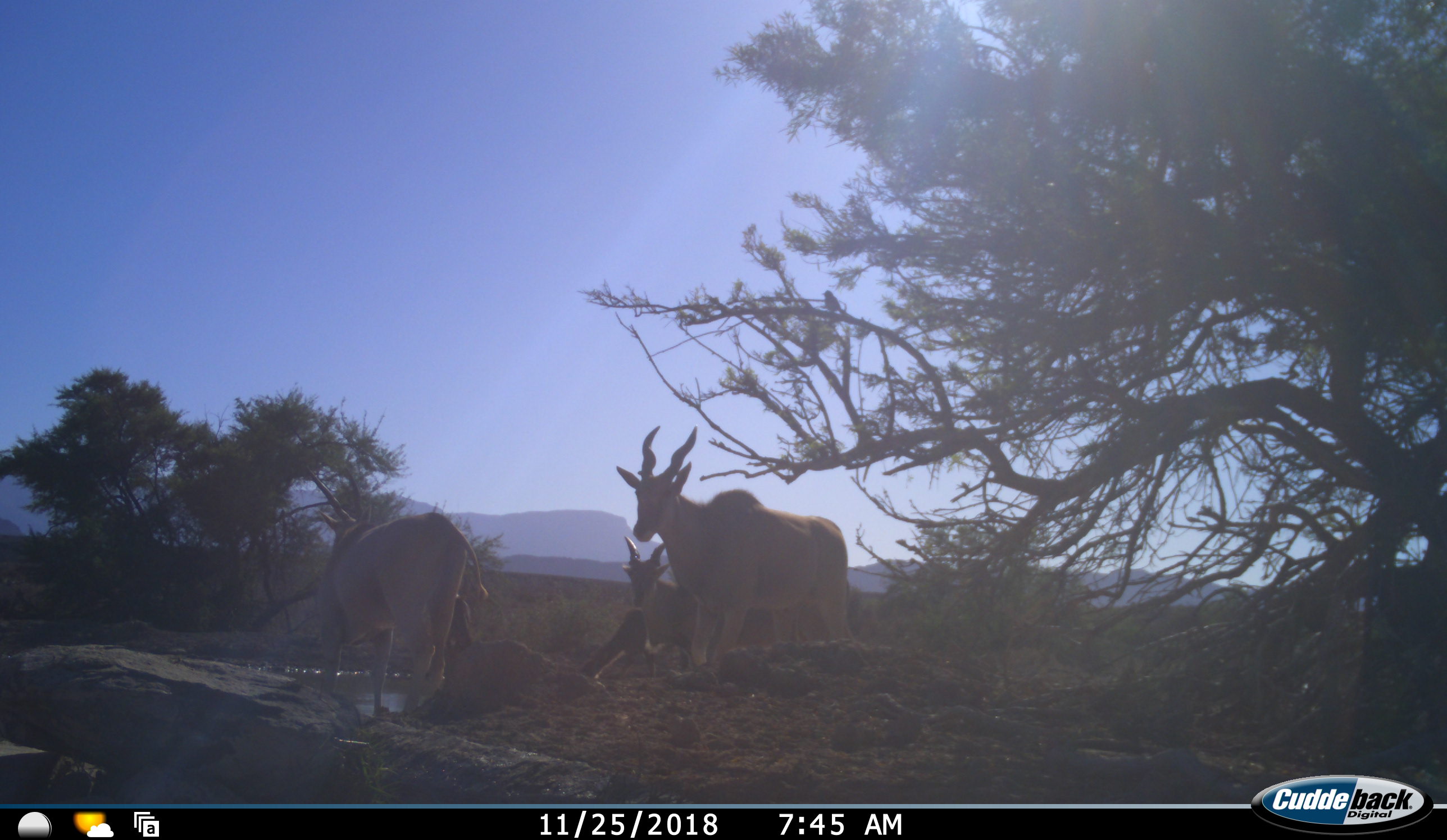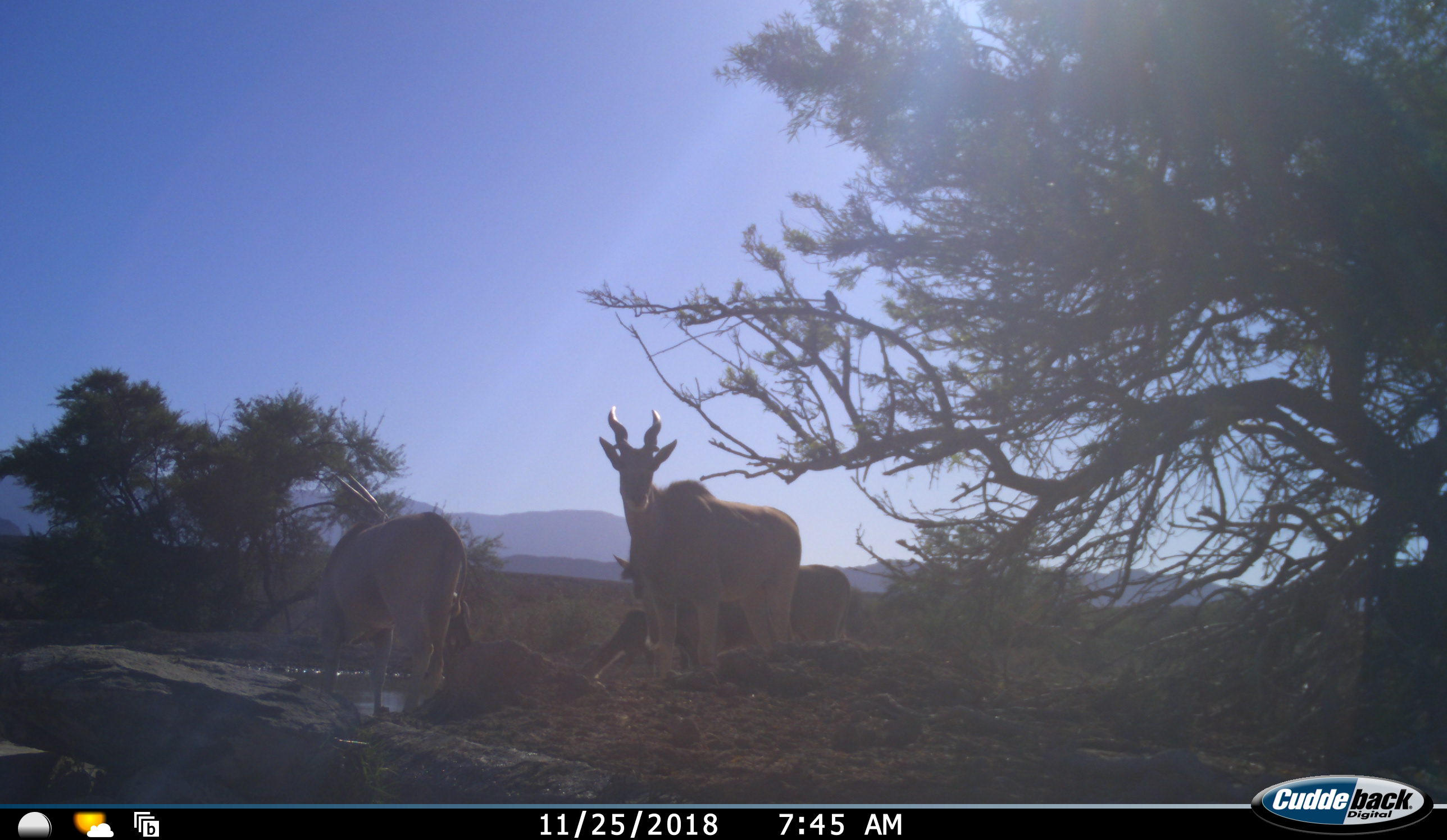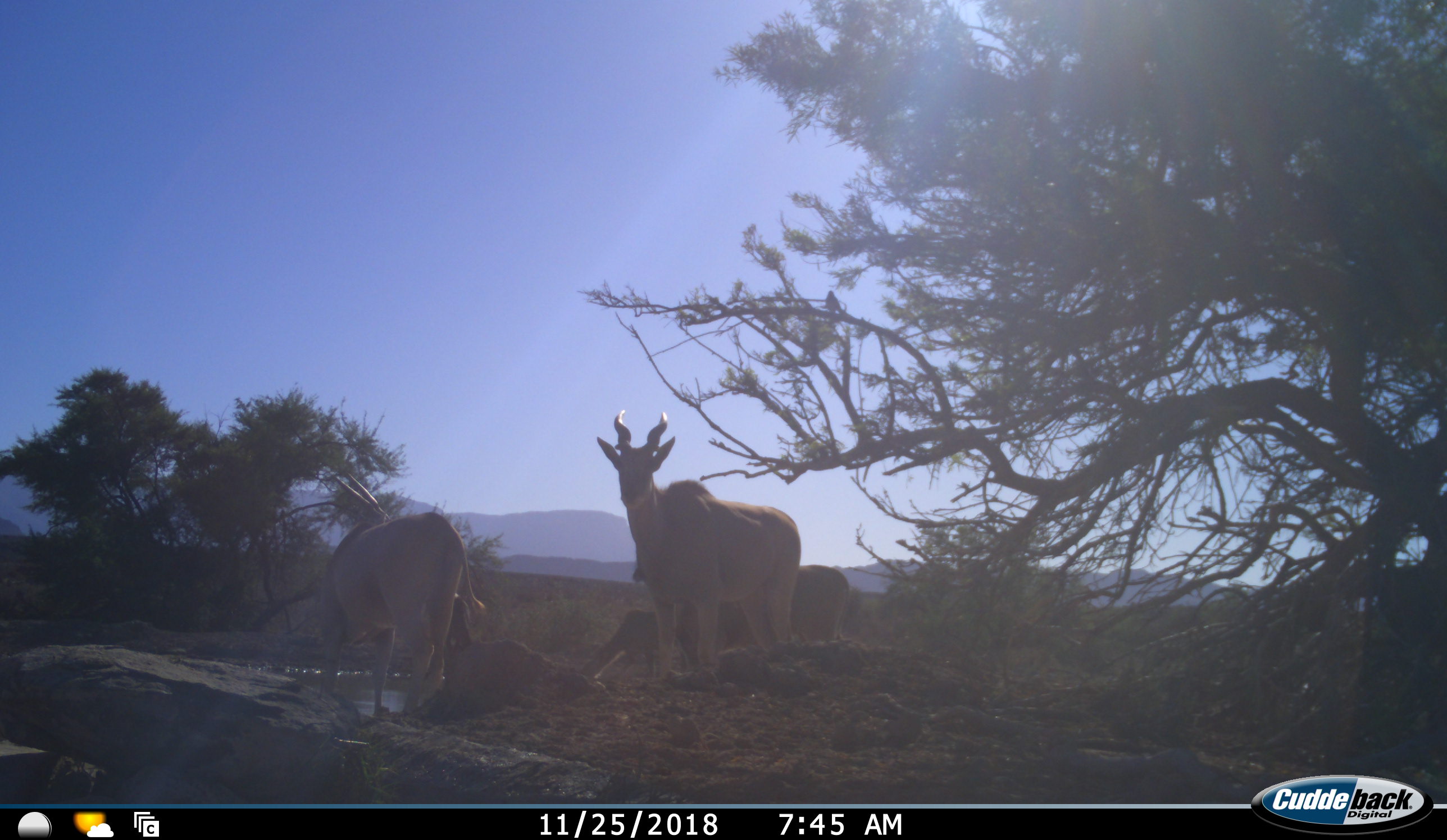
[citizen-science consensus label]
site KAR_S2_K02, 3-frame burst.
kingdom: Animalia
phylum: Chordata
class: Mammalia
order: Artiodactyla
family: Bovidae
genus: Tragelaphus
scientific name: Tragelaphus oryx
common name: eland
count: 4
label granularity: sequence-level